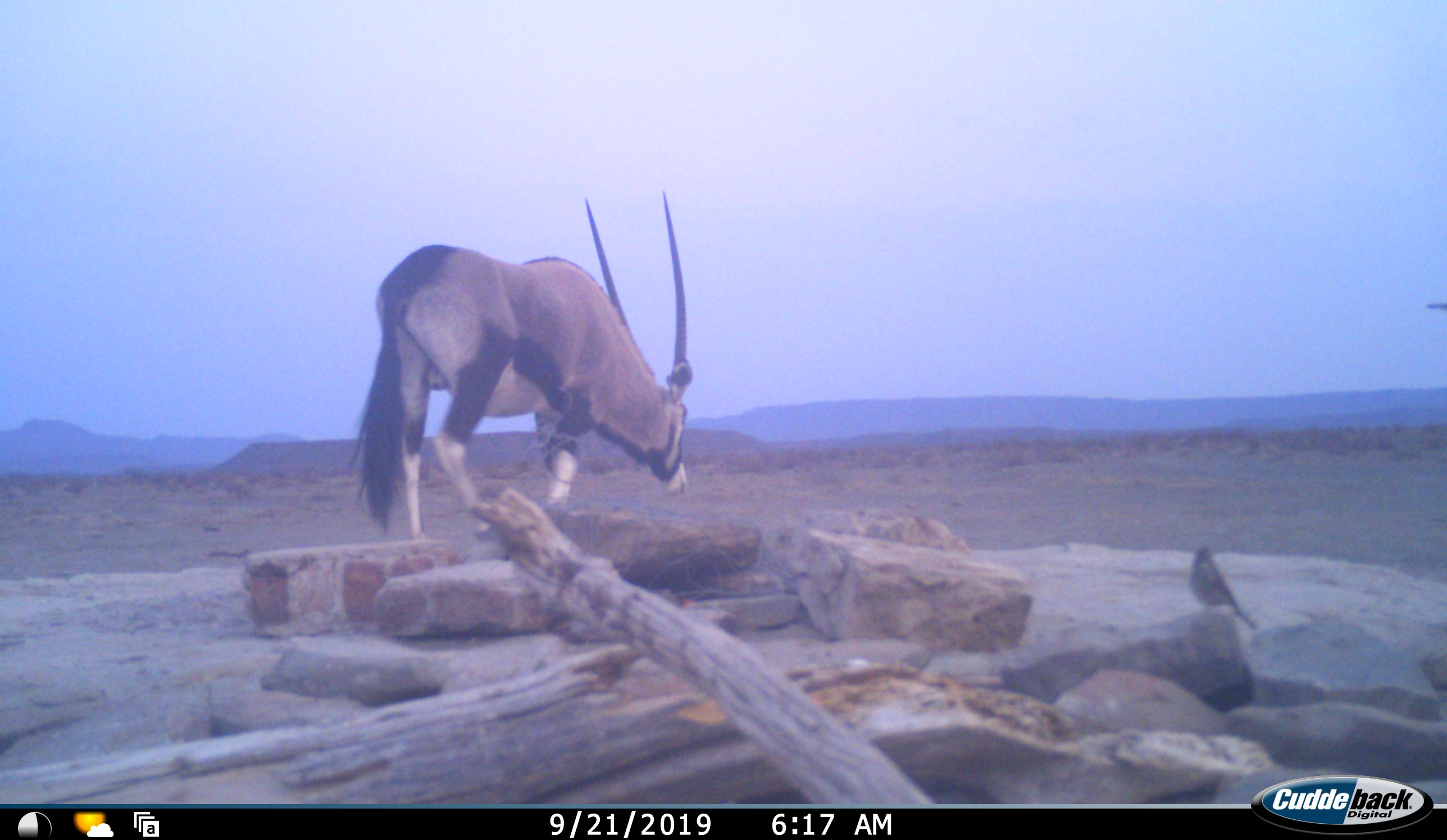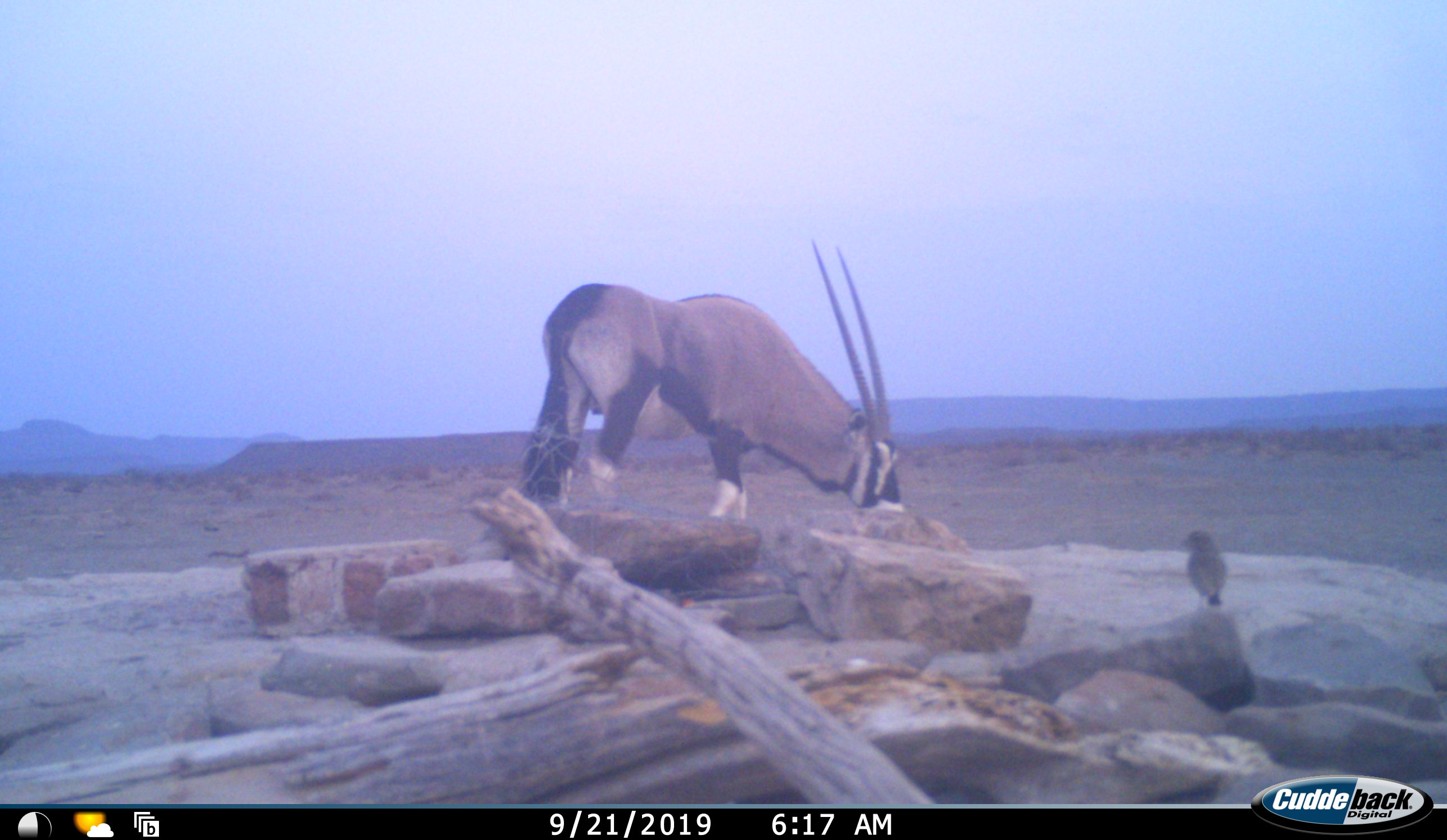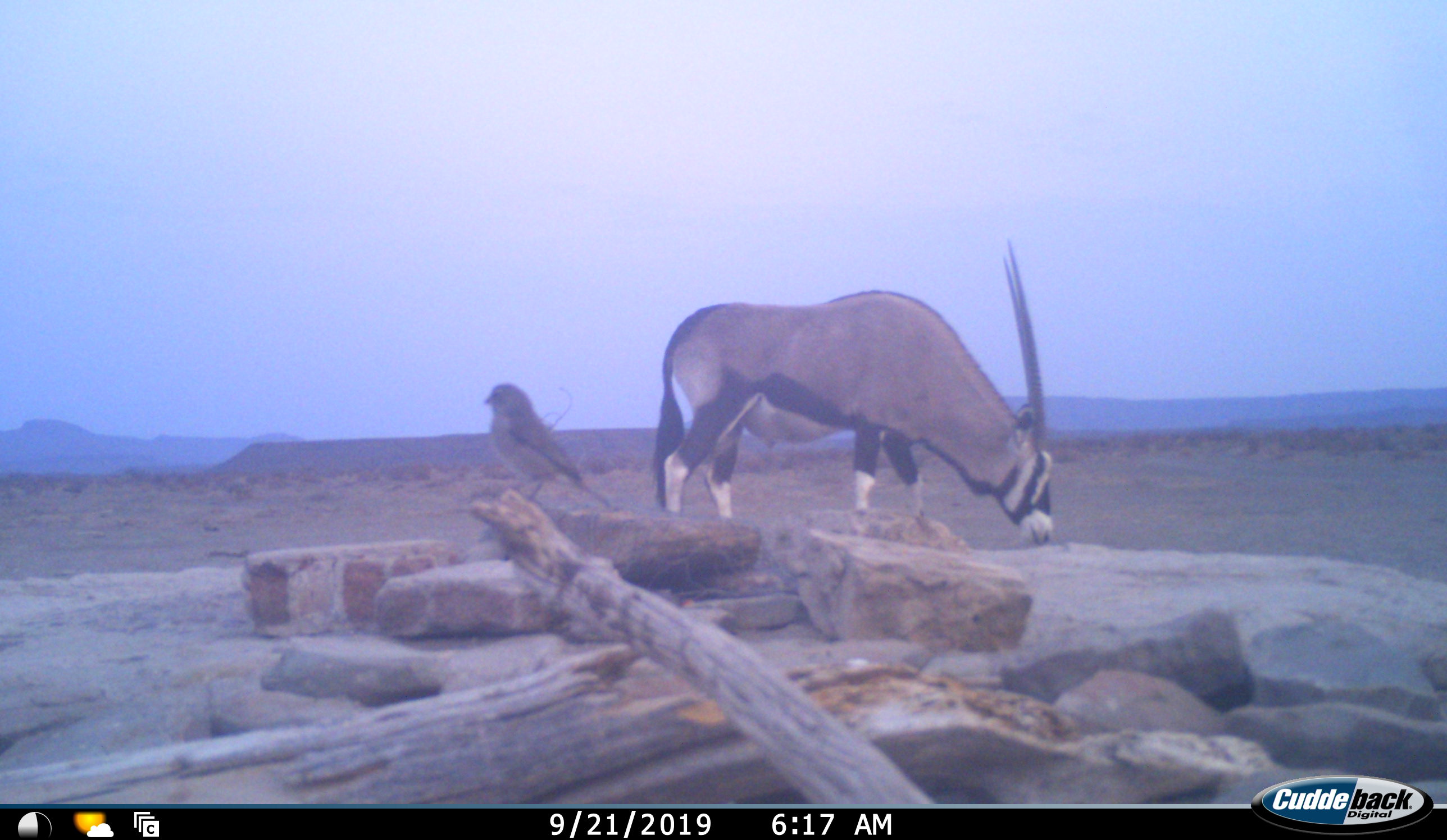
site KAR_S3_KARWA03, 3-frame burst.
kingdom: Animalia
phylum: Chordata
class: Aves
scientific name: Aves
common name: bird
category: birdother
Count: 1.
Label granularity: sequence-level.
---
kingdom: Animalia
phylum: Chordata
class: Mammalia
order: Artiodactyla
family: Bovidae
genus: Oryx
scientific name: Oryx gazella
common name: gemsbok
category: oryx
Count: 1.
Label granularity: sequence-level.